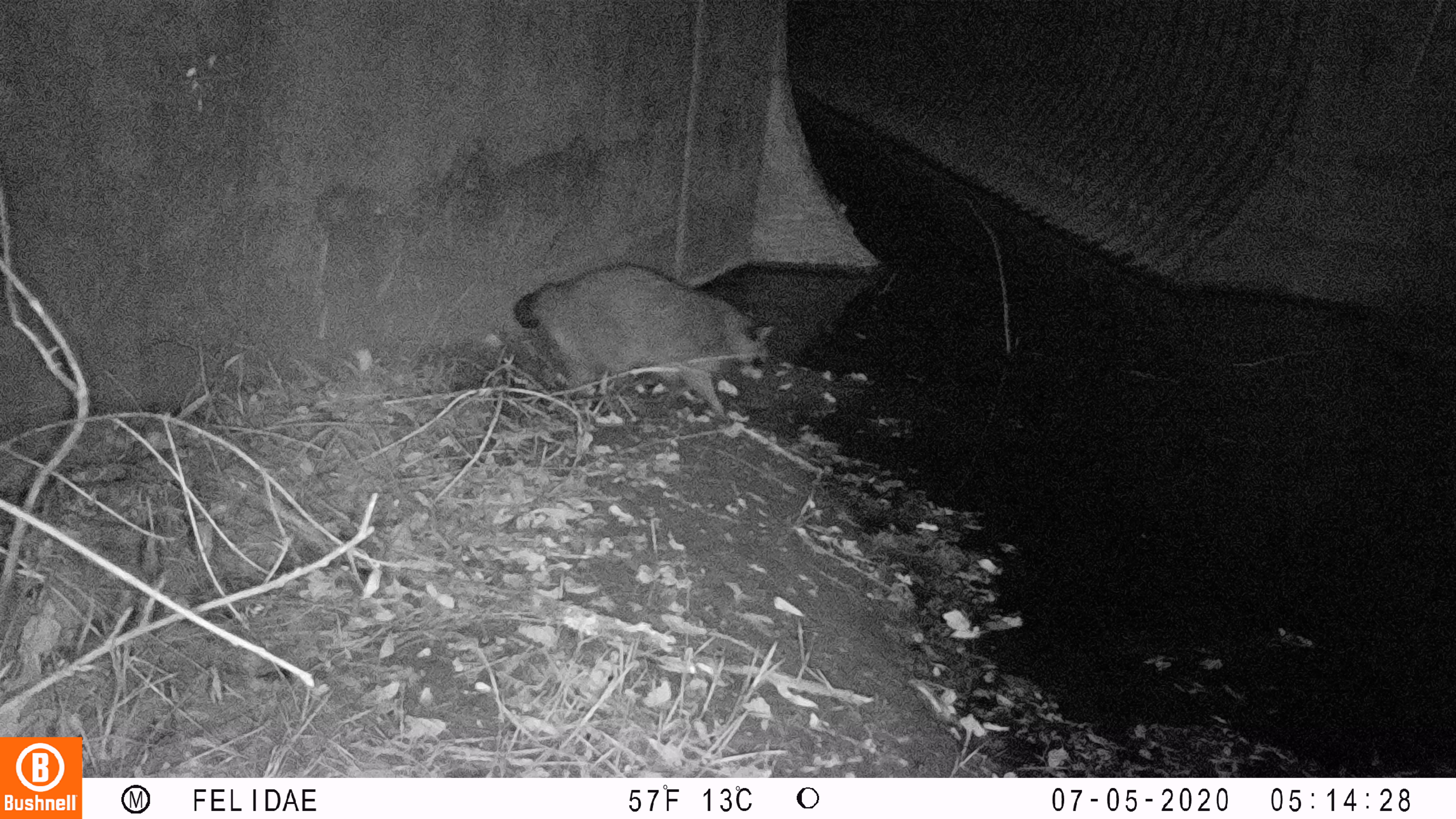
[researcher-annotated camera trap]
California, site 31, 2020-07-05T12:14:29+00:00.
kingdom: Animalia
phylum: Chordata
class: Mammalia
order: Carnivora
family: Procyonidae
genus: Procyon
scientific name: Procyon lotor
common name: raccoon